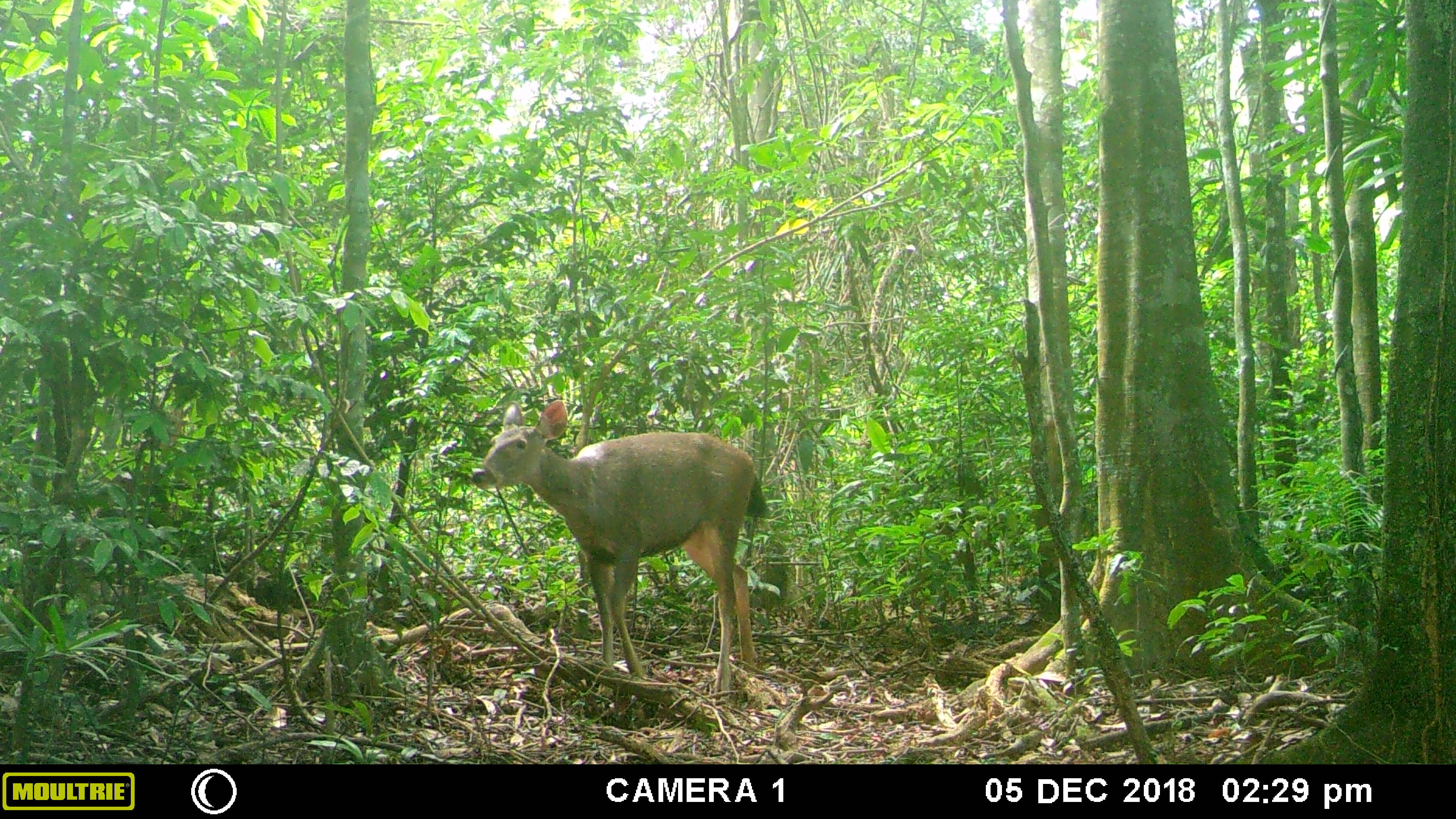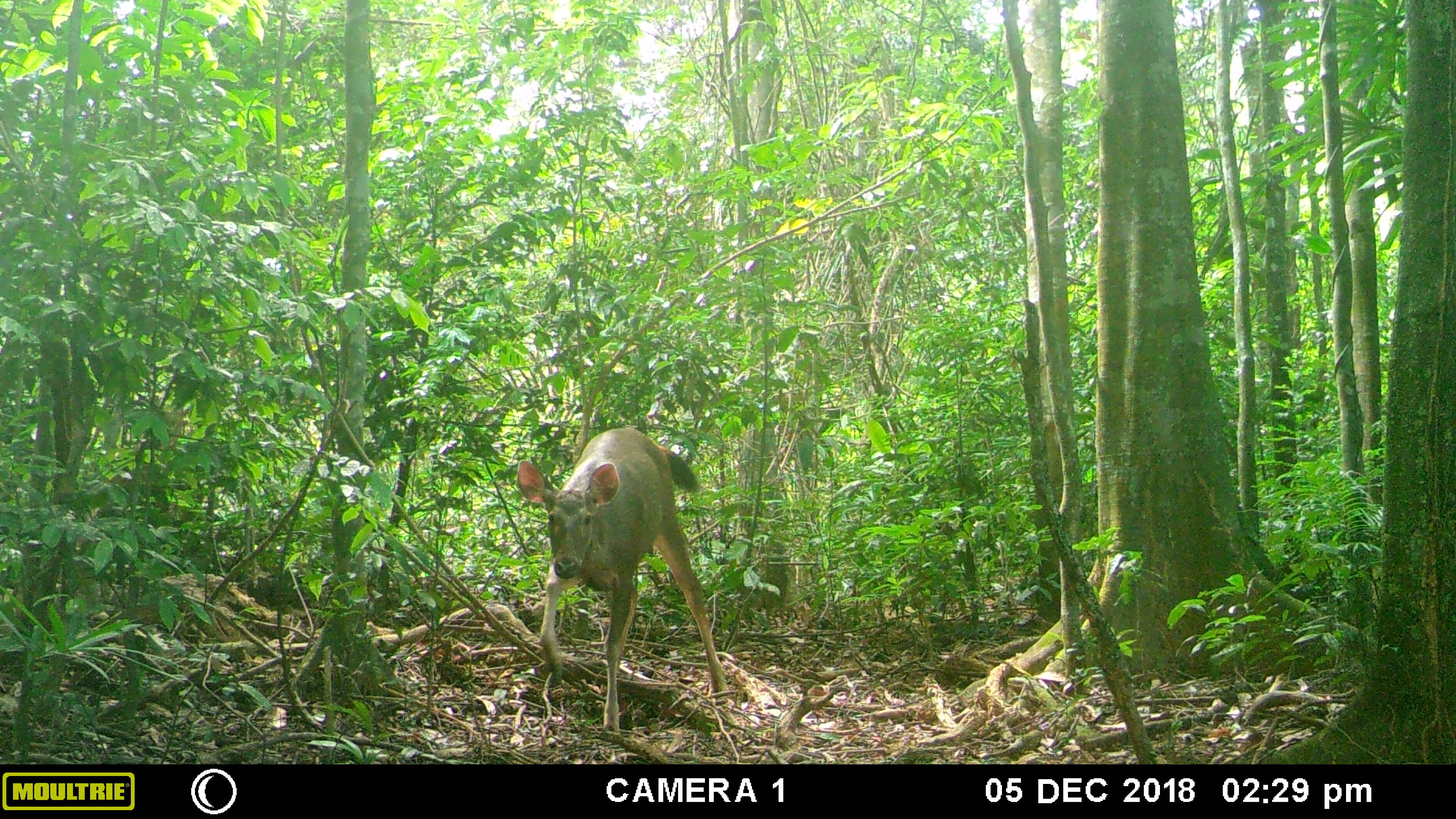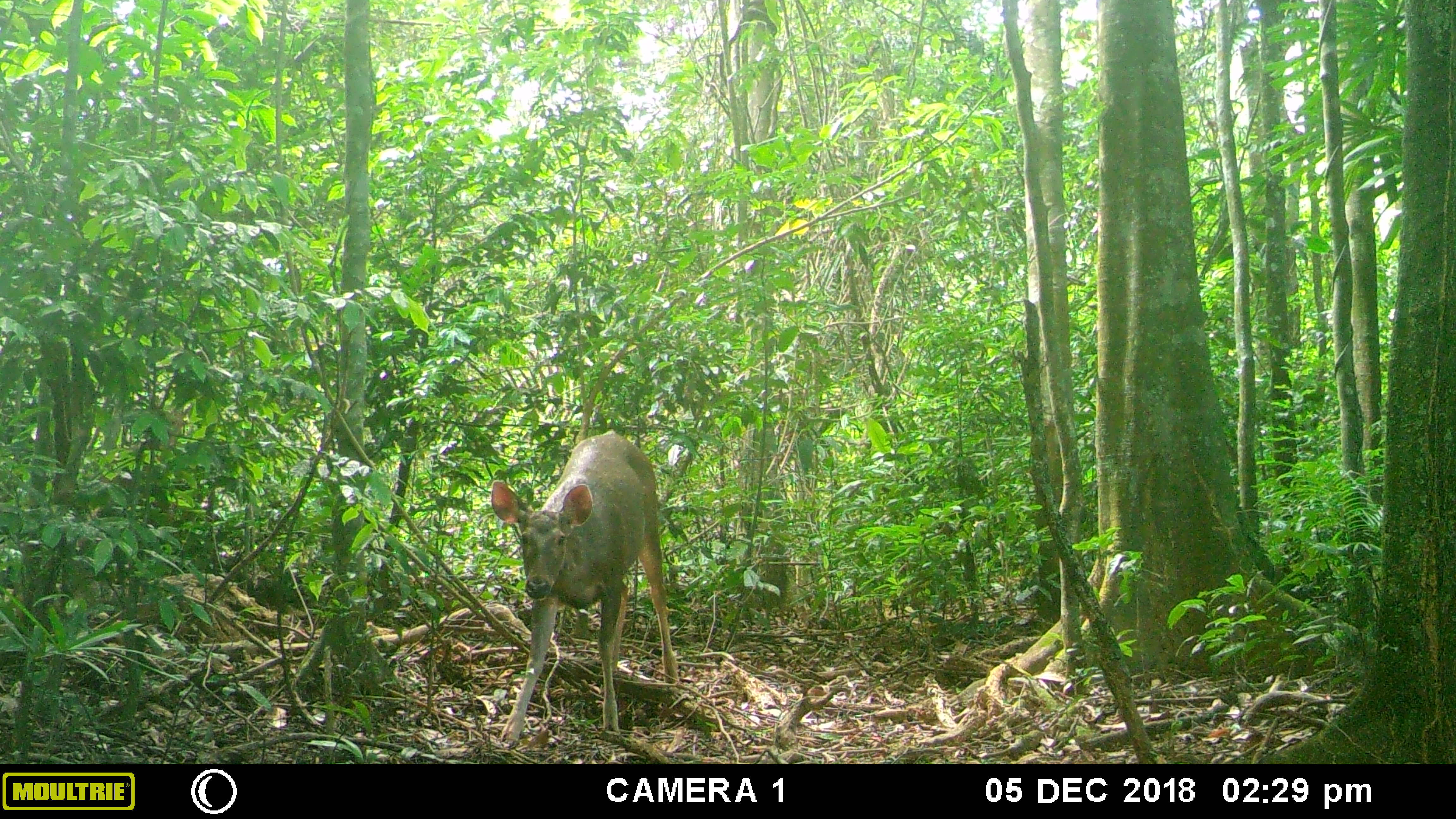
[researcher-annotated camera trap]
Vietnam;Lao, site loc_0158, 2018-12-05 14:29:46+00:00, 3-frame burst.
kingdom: Animalia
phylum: Chordata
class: Mammalia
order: Artiodactyla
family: Cervidae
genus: Rusa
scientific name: Rusa unicolor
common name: sambar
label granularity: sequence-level